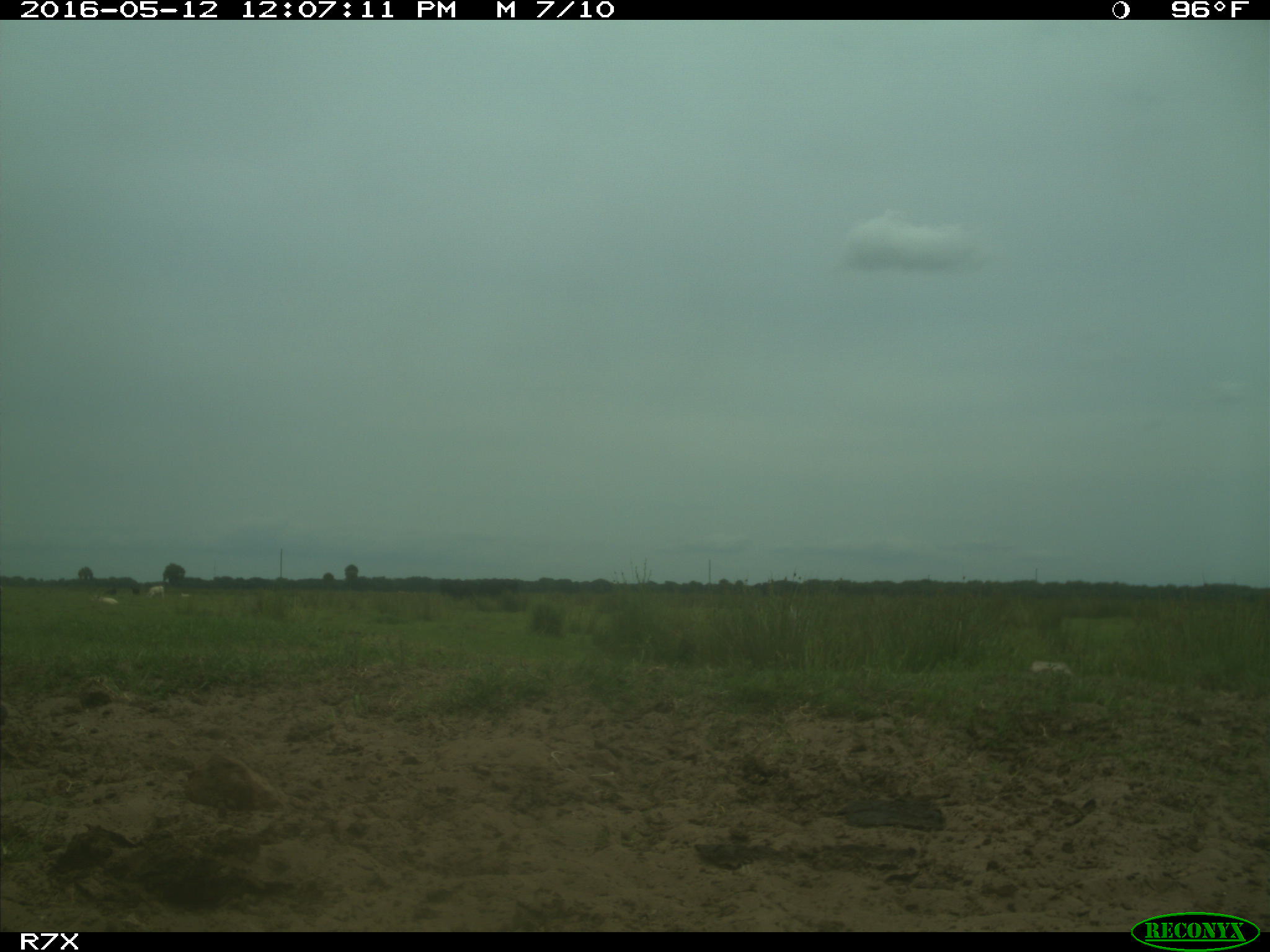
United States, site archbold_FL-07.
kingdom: Animalia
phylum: Chordata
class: Mammalia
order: Artiodactyla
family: Bovidae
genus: Bos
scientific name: Bos taurus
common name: domestic cow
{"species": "Bos taurus (domestic cow)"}